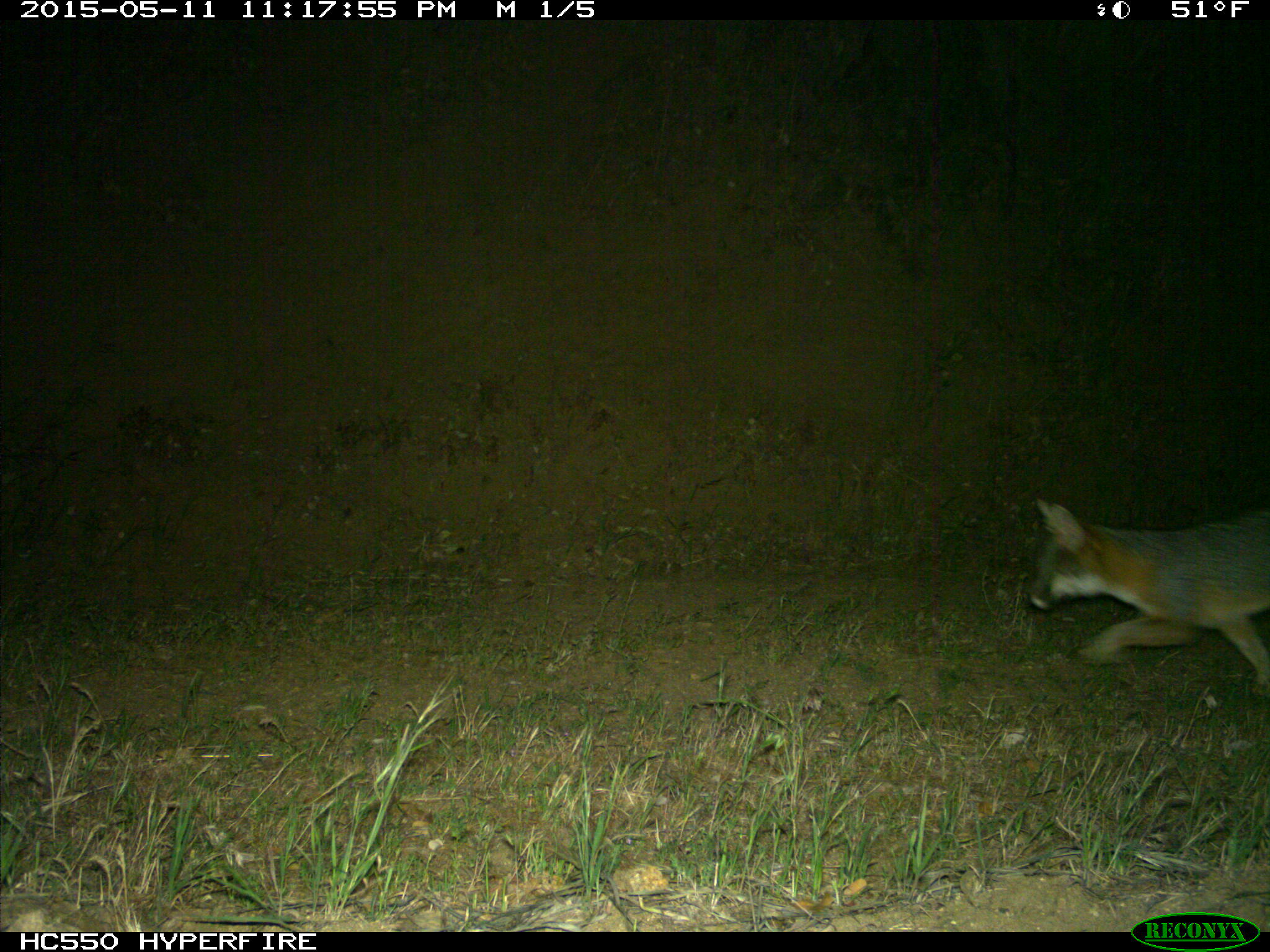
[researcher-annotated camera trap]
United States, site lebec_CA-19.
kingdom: Animalia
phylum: Chordata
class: Mammalia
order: Carnivora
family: Canidae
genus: Urocyon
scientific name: Urocyon cinereoargenteus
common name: gray fox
Urocyon cinereoargenteus (gray fox).